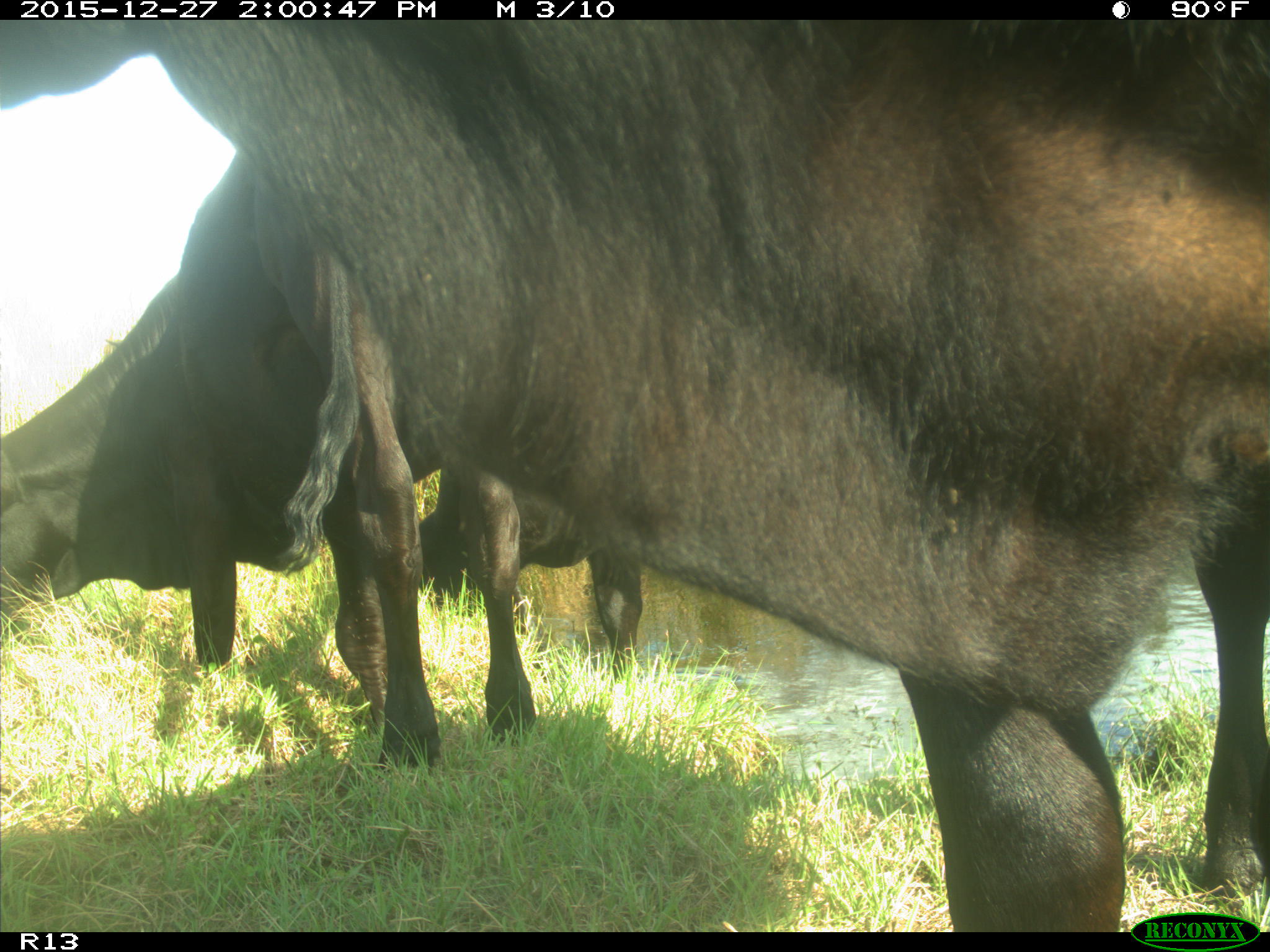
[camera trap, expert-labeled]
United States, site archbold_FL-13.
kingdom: Animalia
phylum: Chordata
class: Mammalia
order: Artiodactyla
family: Bovidae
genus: Bos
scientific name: Bos taurus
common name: domestic cow